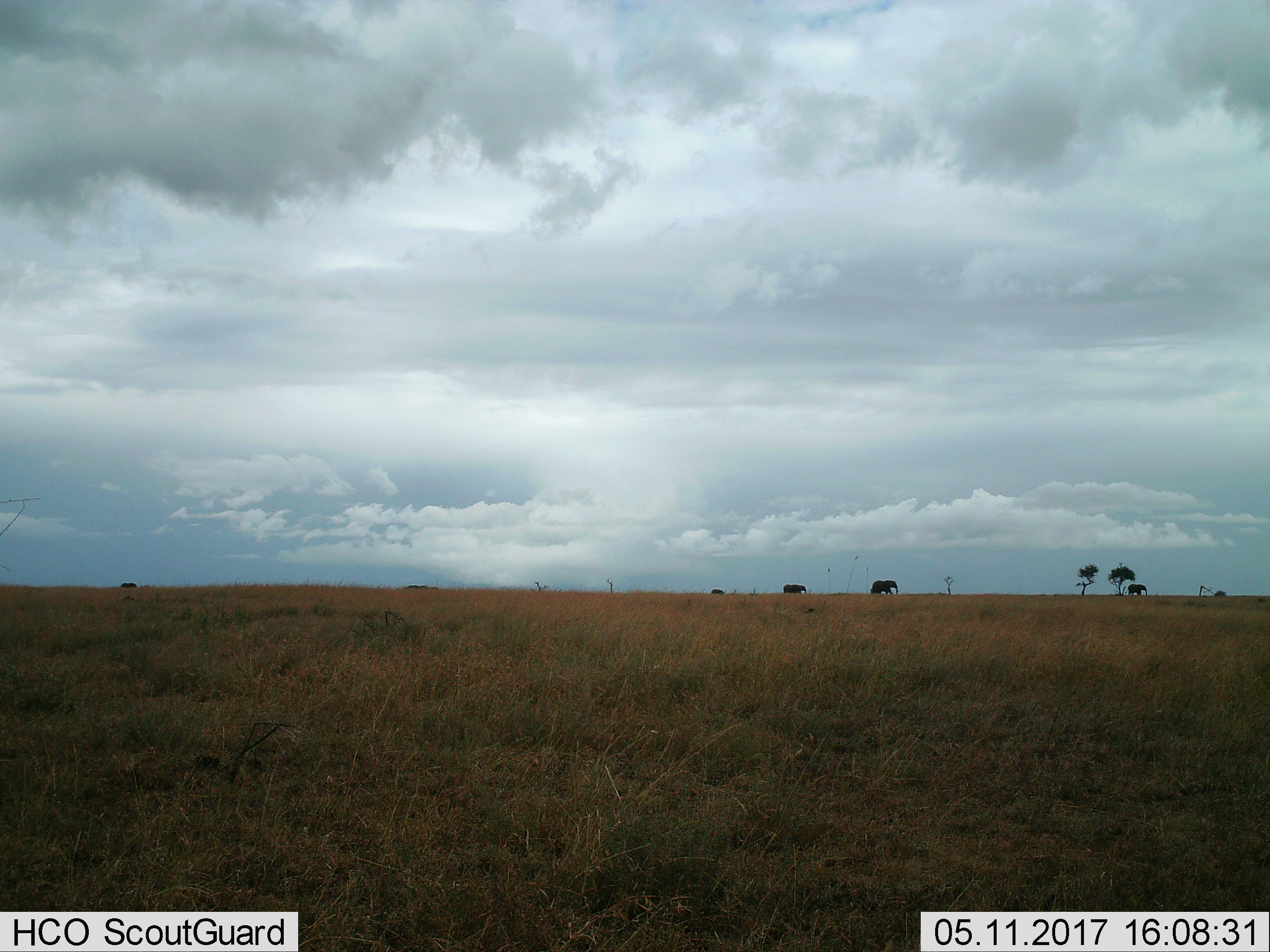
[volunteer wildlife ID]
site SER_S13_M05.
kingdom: Animalia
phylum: Chordata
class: Mammalia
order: Proboscidea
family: Elephantidae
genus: Loxodonta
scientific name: Loxodonta africana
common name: african bush elephant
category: elephant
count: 5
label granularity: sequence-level